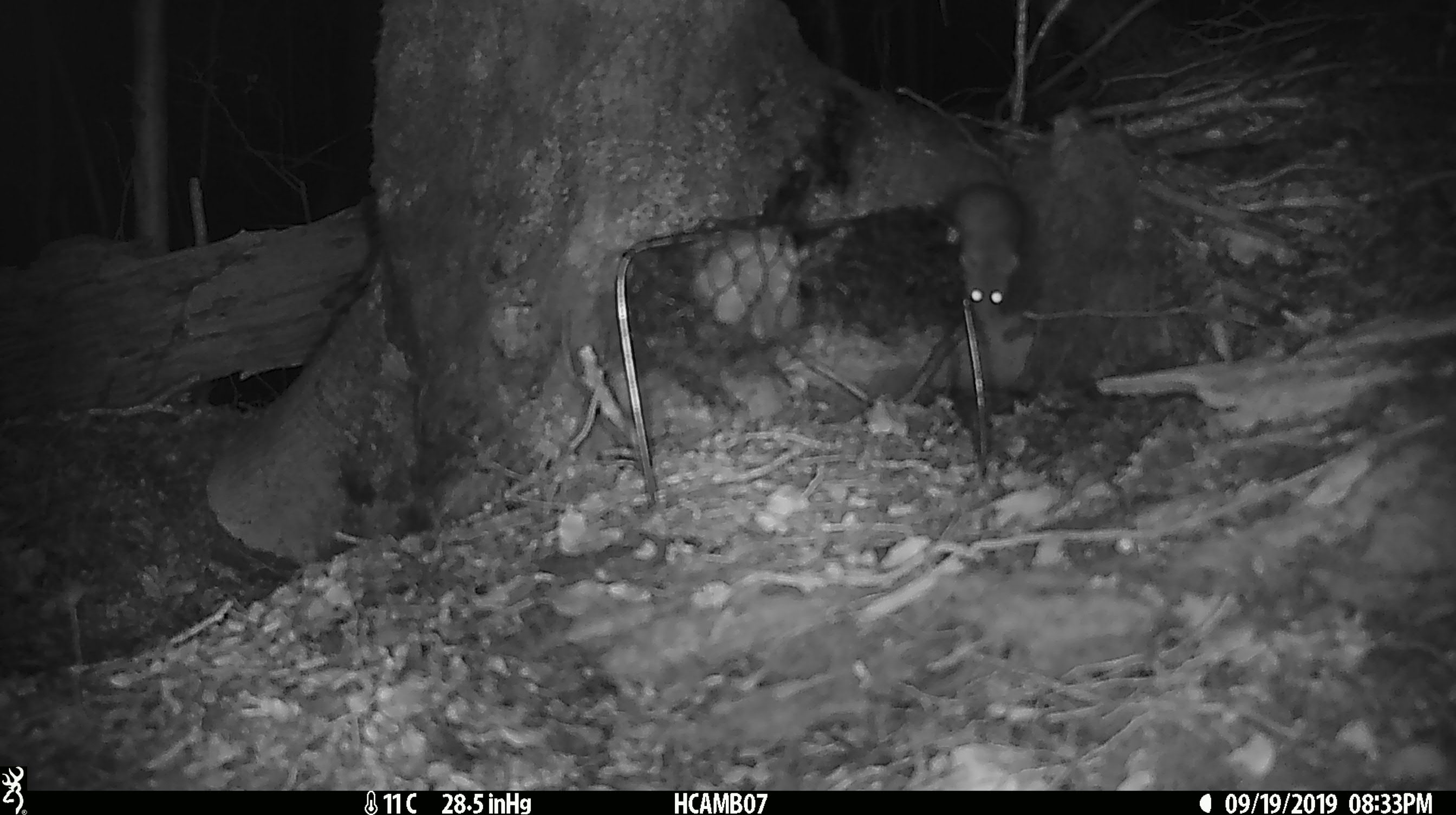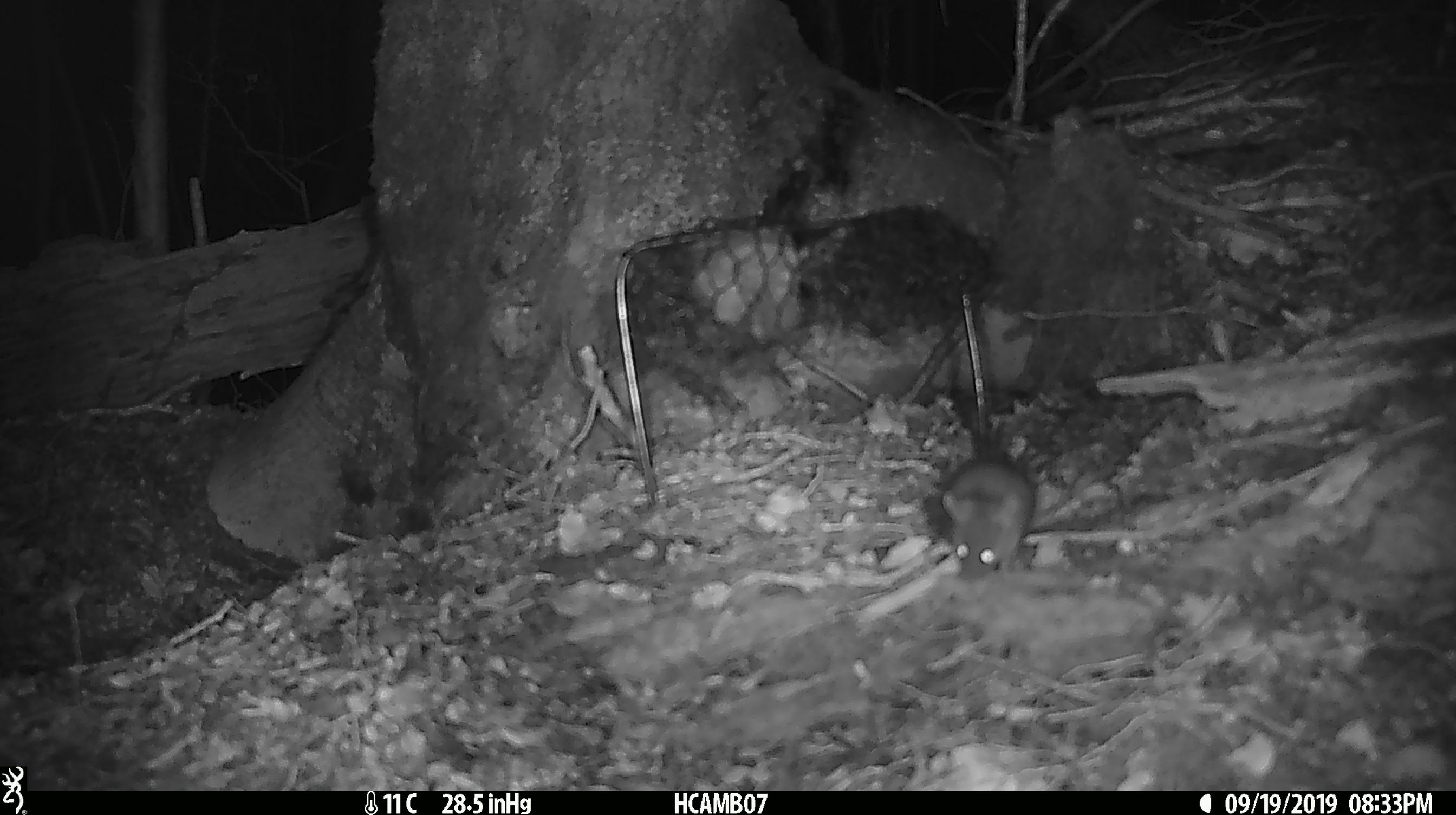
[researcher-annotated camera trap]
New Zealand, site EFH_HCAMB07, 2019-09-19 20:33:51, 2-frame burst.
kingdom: Animalia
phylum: Chordata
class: Mammalia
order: Rodentia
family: Muridae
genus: Mus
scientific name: Mus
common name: mouse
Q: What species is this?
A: Mouse (Mus).